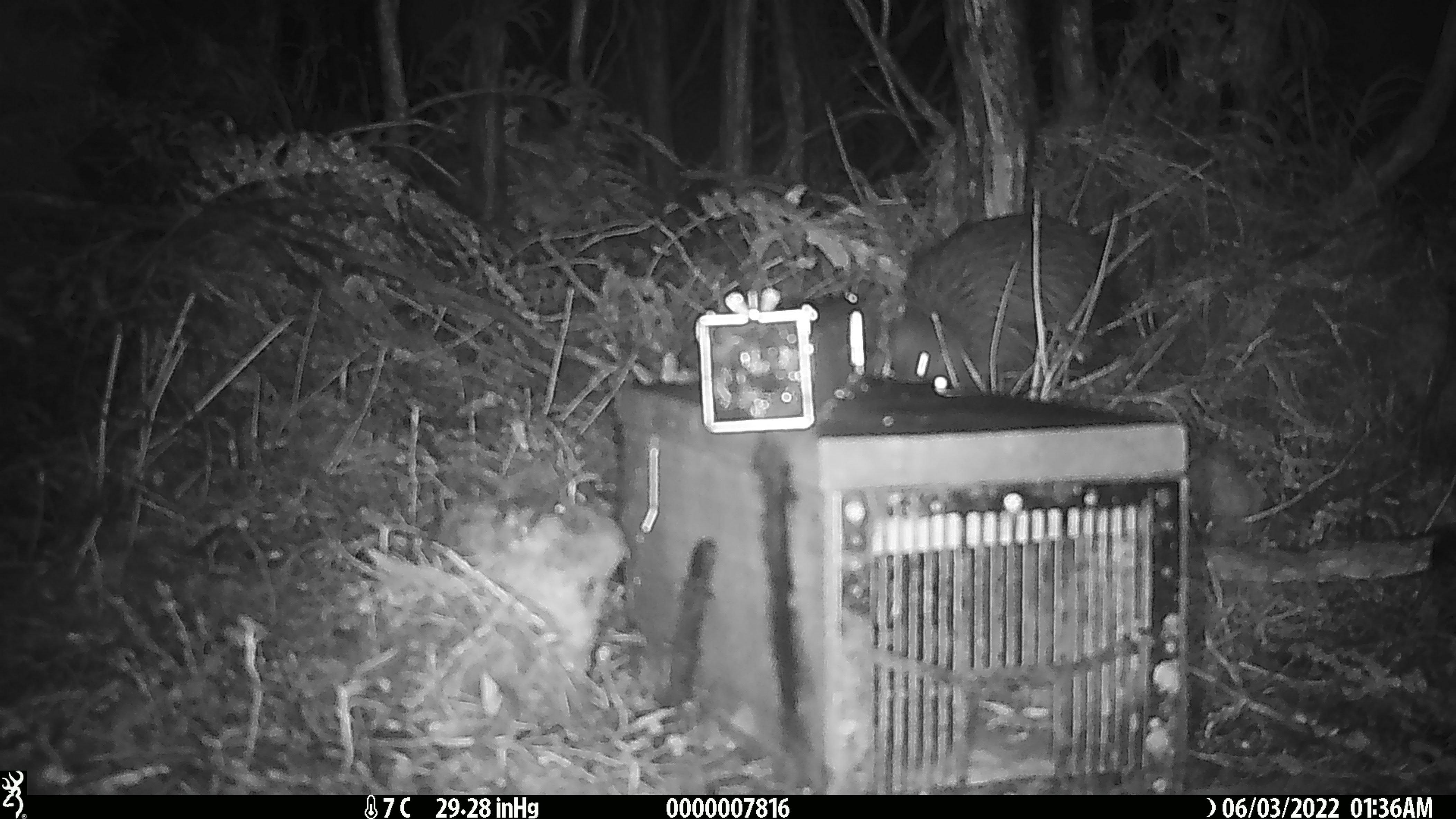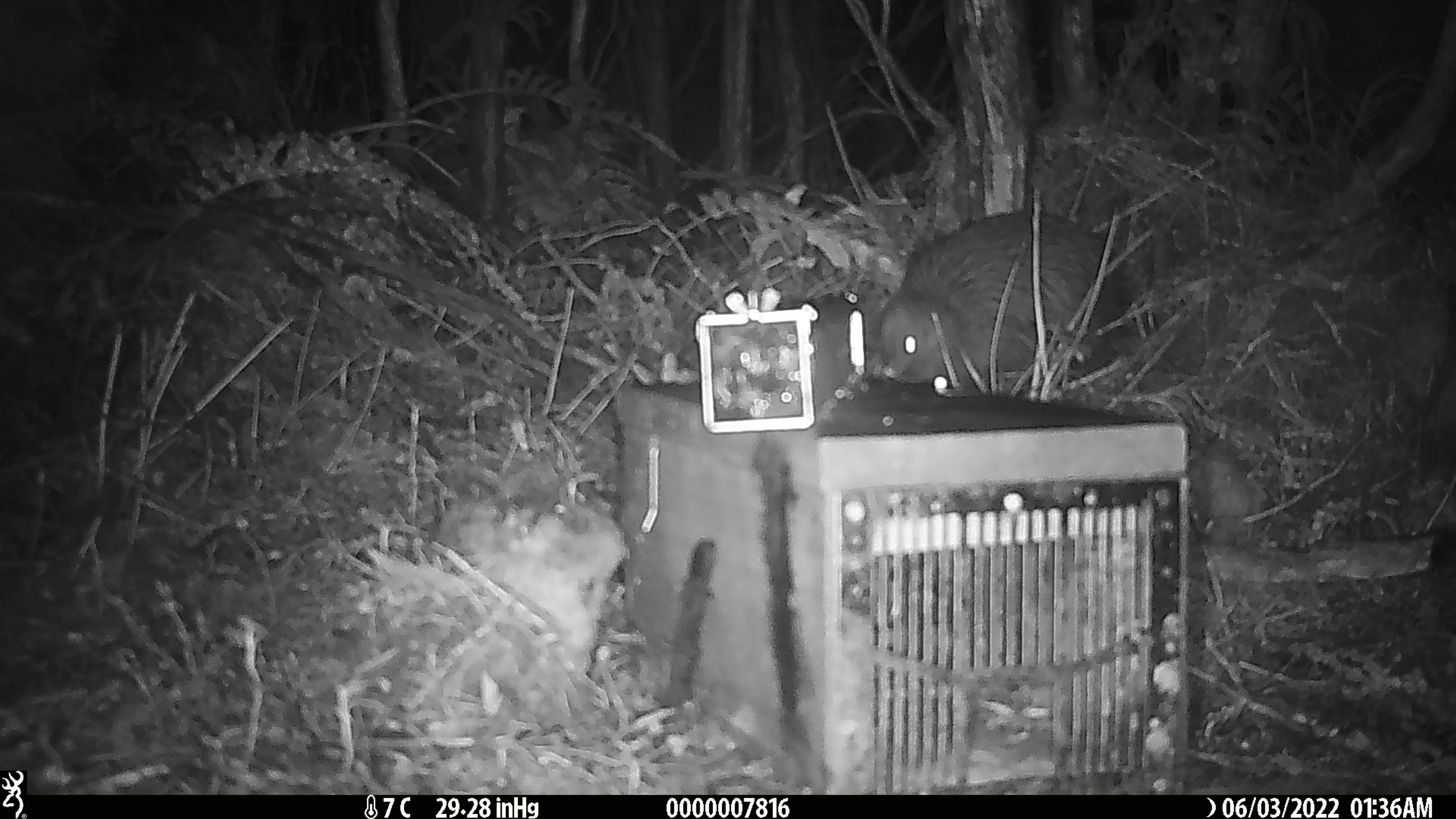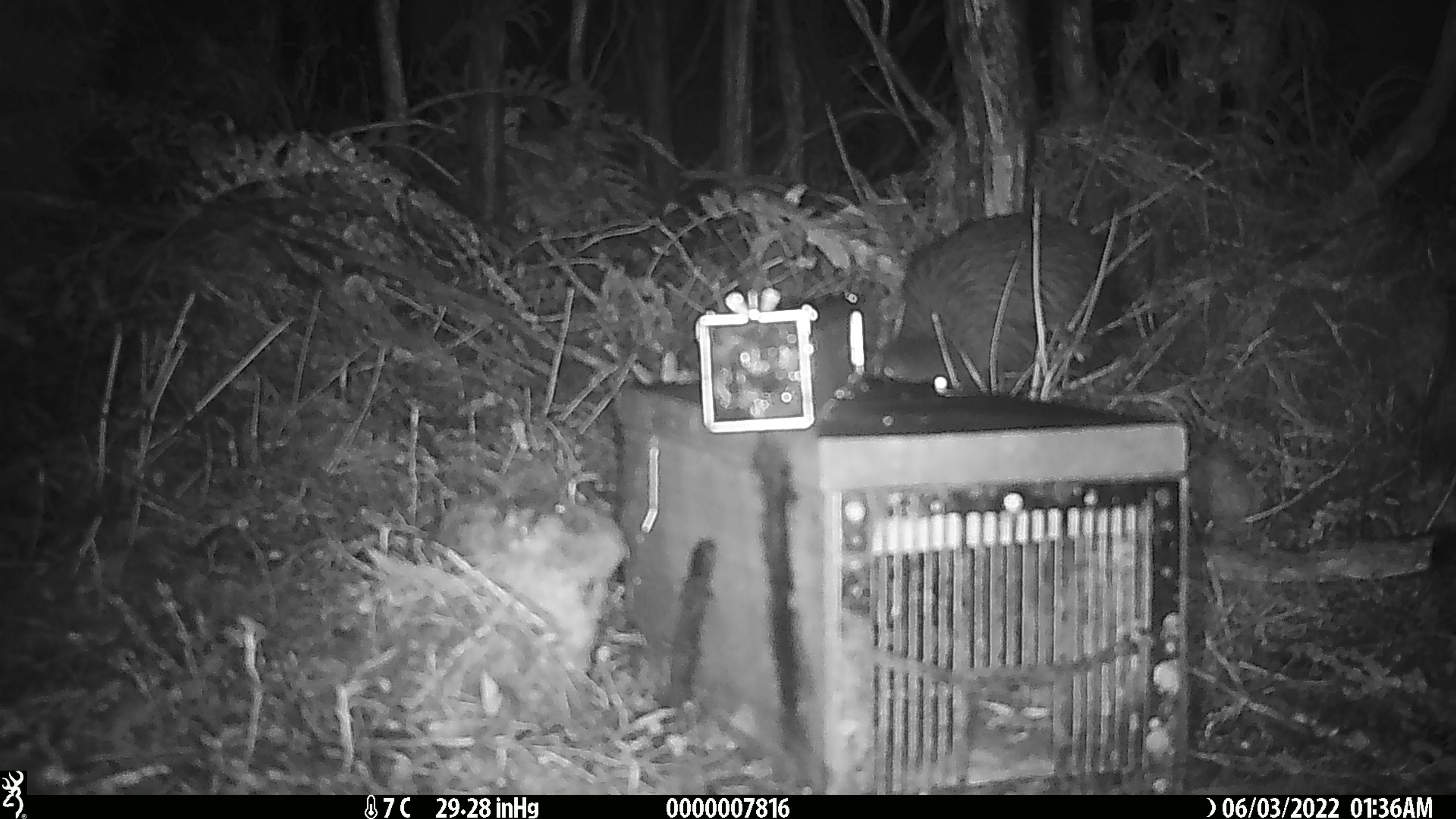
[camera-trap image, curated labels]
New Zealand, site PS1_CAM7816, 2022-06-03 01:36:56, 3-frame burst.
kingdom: Animalia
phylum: Chordata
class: Aves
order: Apterygiformes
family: Apterygidae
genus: Apteryx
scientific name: Apteryx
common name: kiwi